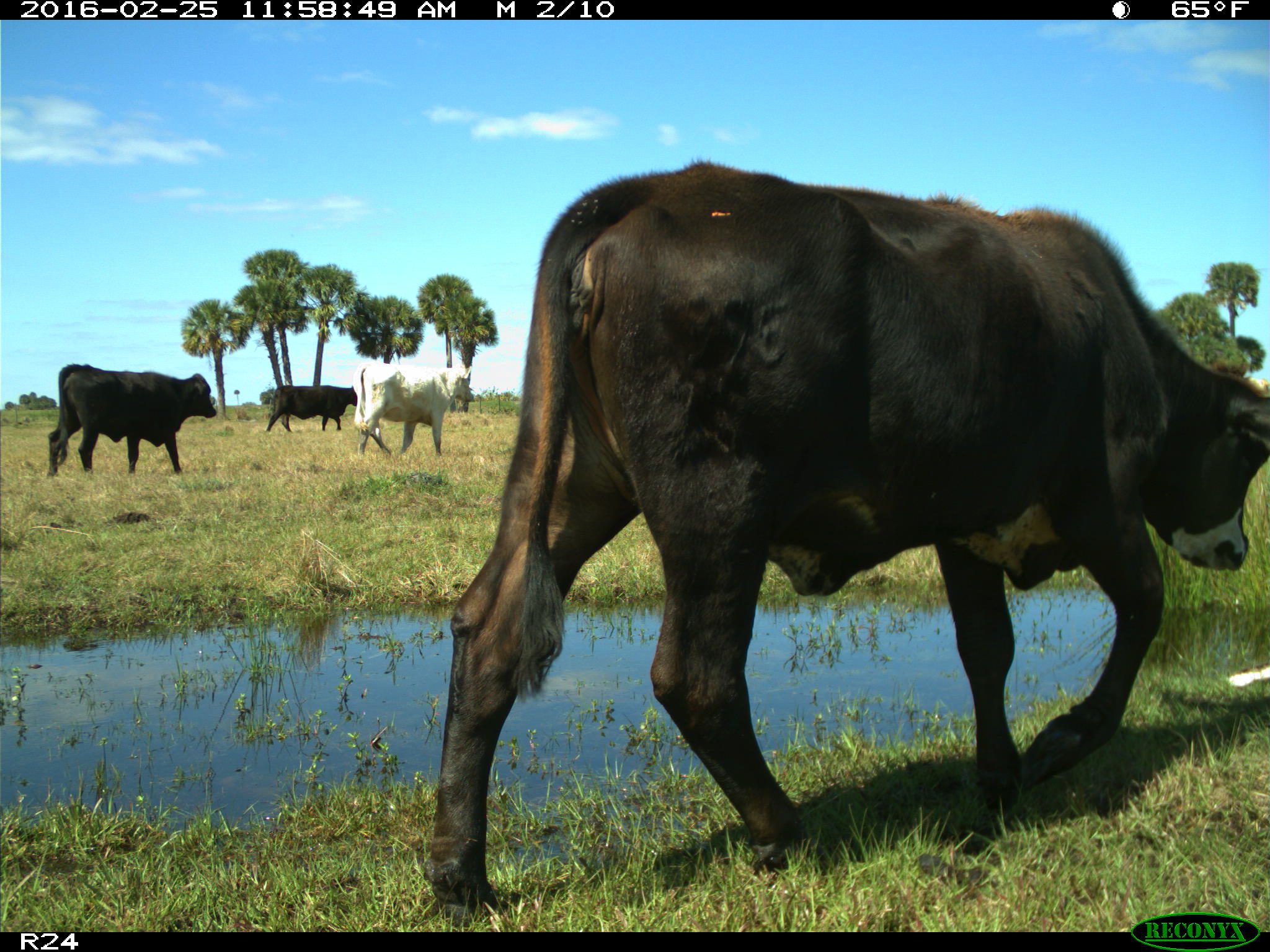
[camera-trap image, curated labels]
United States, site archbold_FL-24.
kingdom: Animalia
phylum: Chordata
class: Mammalia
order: Artiodactyla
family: Bovidae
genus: Bos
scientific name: Bos taurus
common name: domestic cow